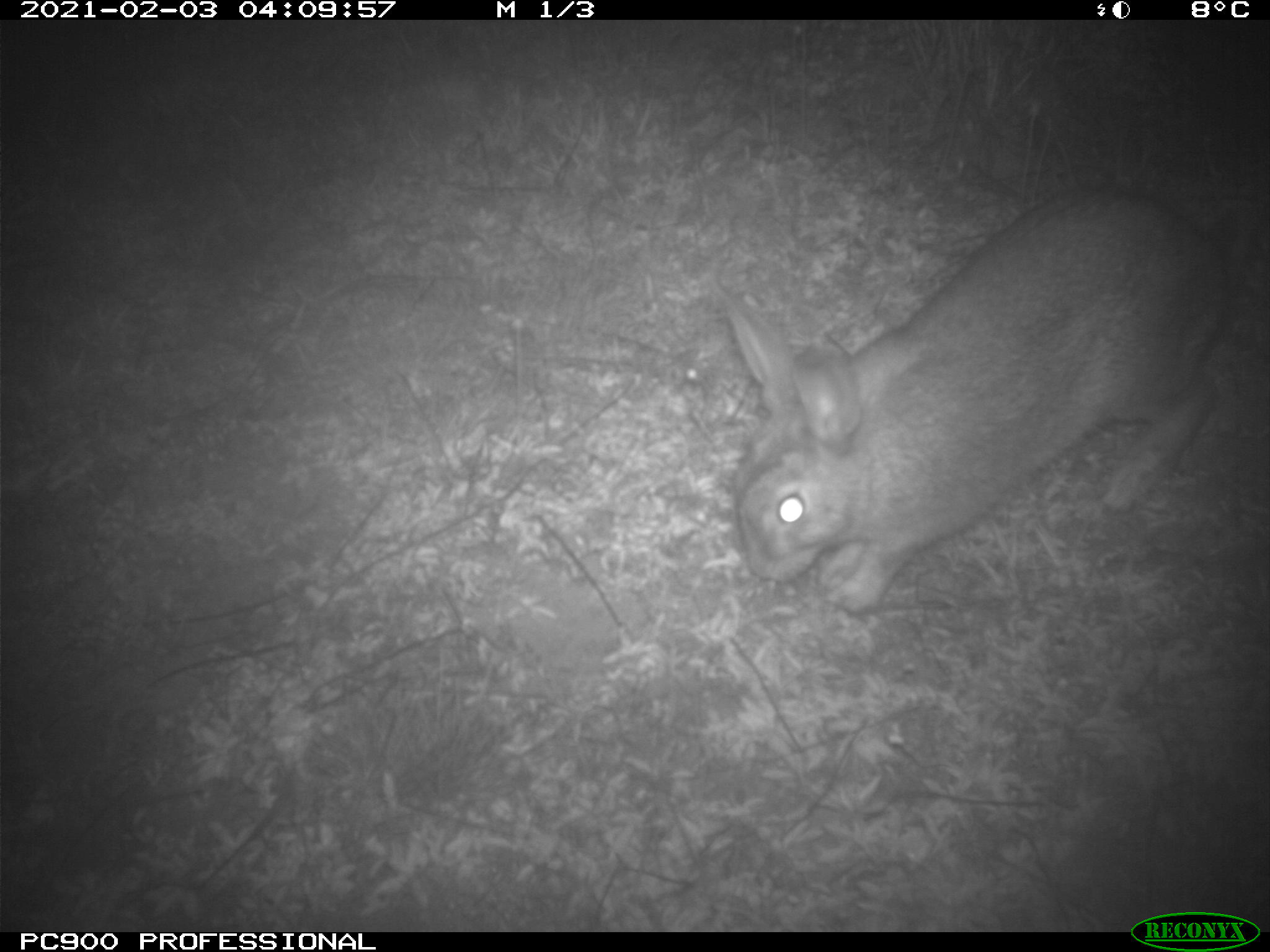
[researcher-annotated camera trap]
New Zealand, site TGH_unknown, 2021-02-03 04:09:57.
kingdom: Animalia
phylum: Chordata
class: Mammalia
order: Lagomorpha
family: Leporidae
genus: Oryctolagus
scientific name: Oryctolagus cuniculus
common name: european rabbit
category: rabbit